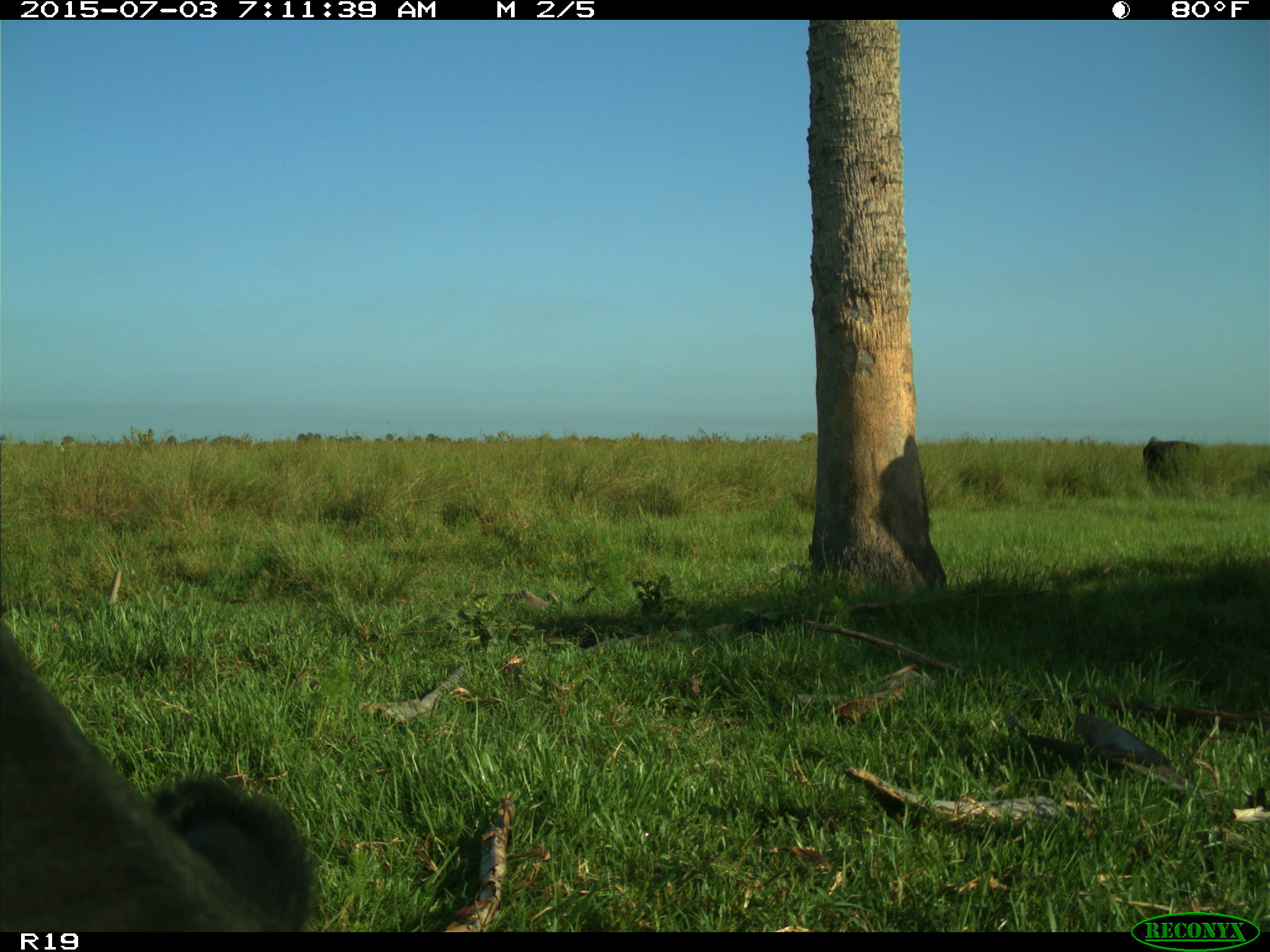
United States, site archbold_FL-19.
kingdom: Animalia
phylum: Chordata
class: Mammalia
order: Artiodactyla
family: Bovidae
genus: Bos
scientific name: Bos taurus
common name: domestic cow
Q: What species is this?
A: Bos taurus (domestic cow).